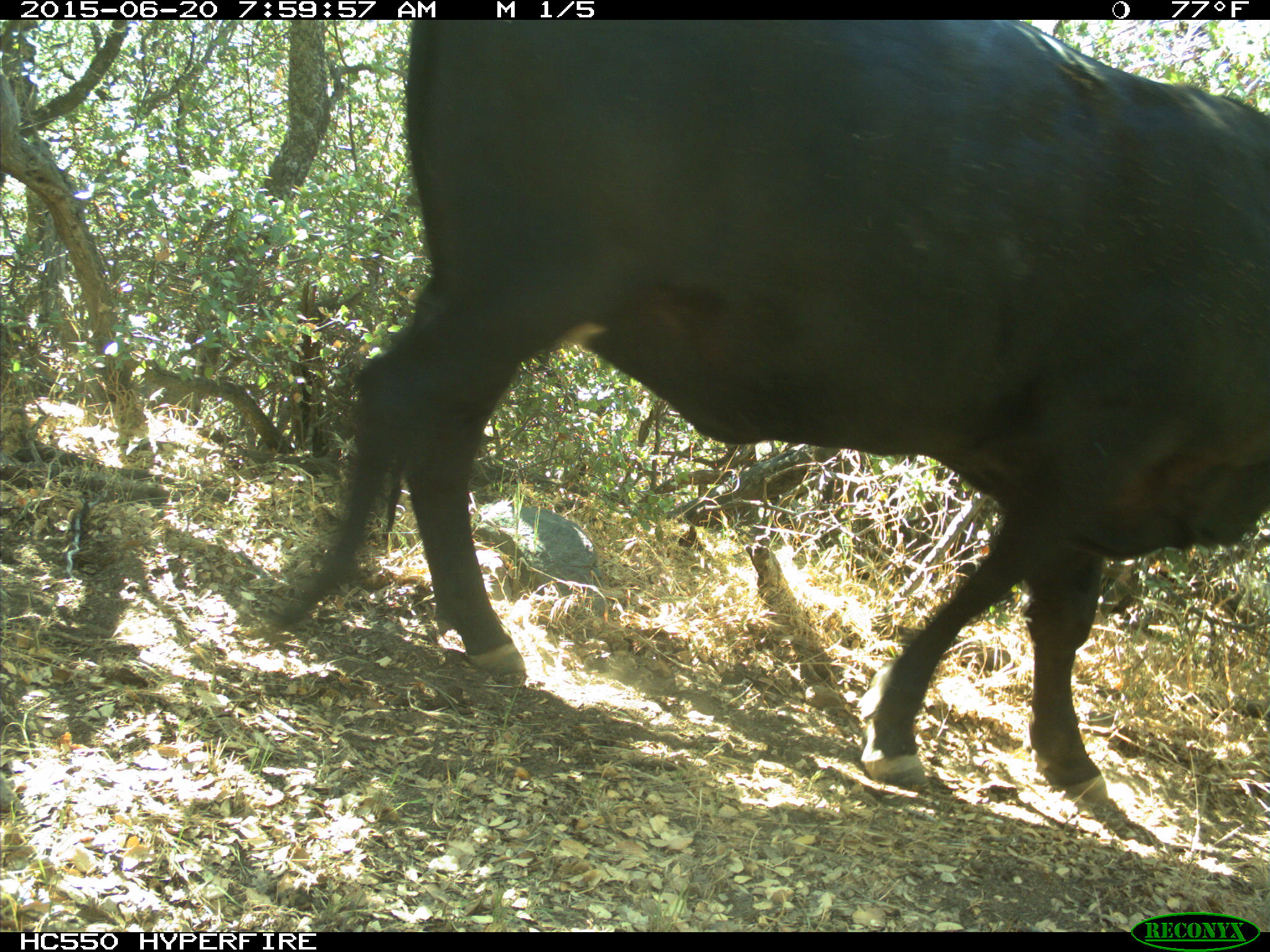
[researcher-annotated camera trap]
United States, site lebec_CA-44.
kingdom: Animalia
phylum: Chordata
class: Mammalia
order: Artiodactyla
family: Bovidae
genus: Bos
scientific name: Bos taurus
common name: domestic cow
Bos taurus (domestic cow).